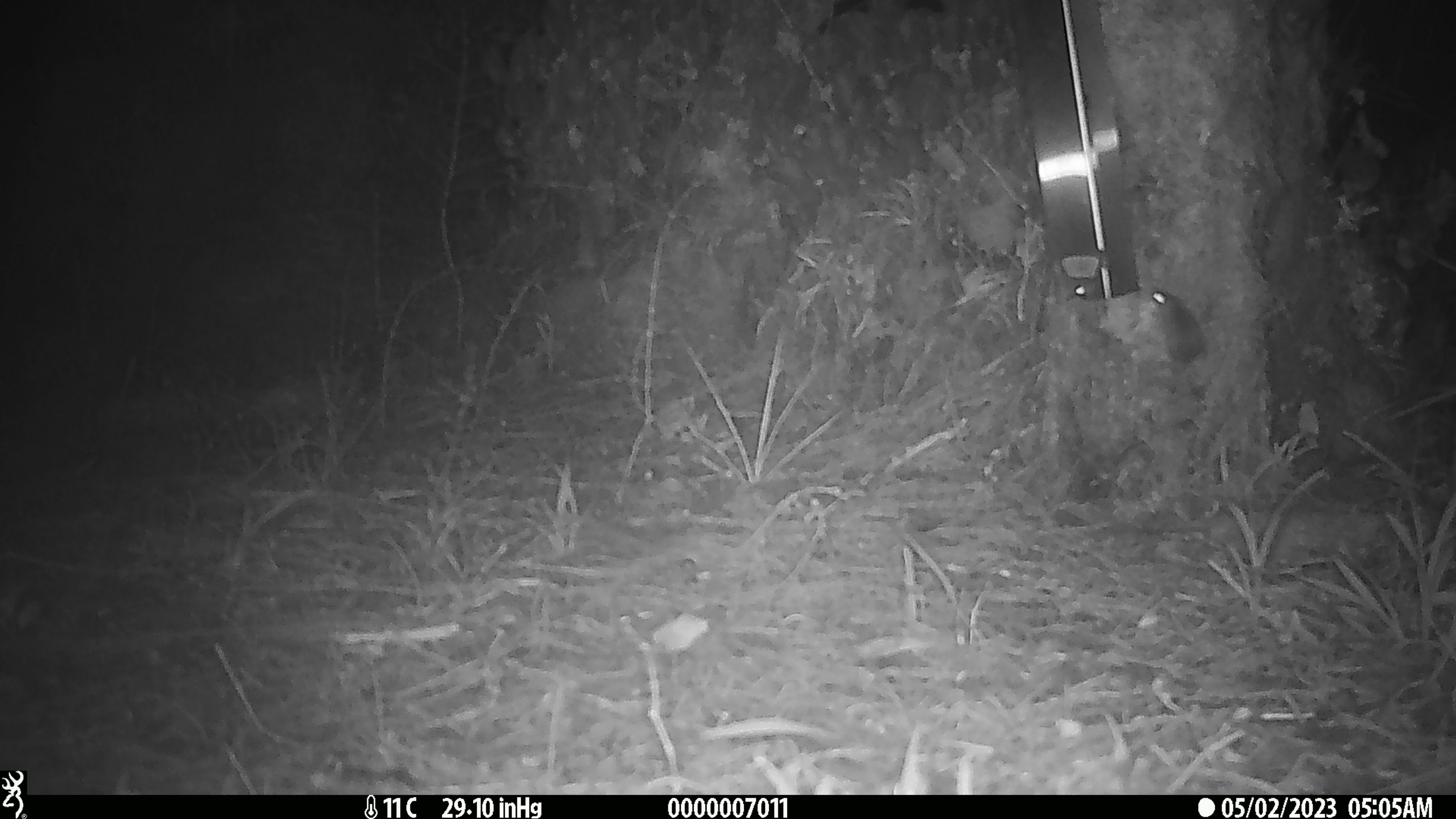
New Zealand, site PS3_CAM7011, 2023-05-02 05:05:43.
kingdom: Animalia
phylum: Chordata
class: Mammalia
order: Rodentia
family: Muridae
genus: Mus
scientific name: Mus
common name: mouse